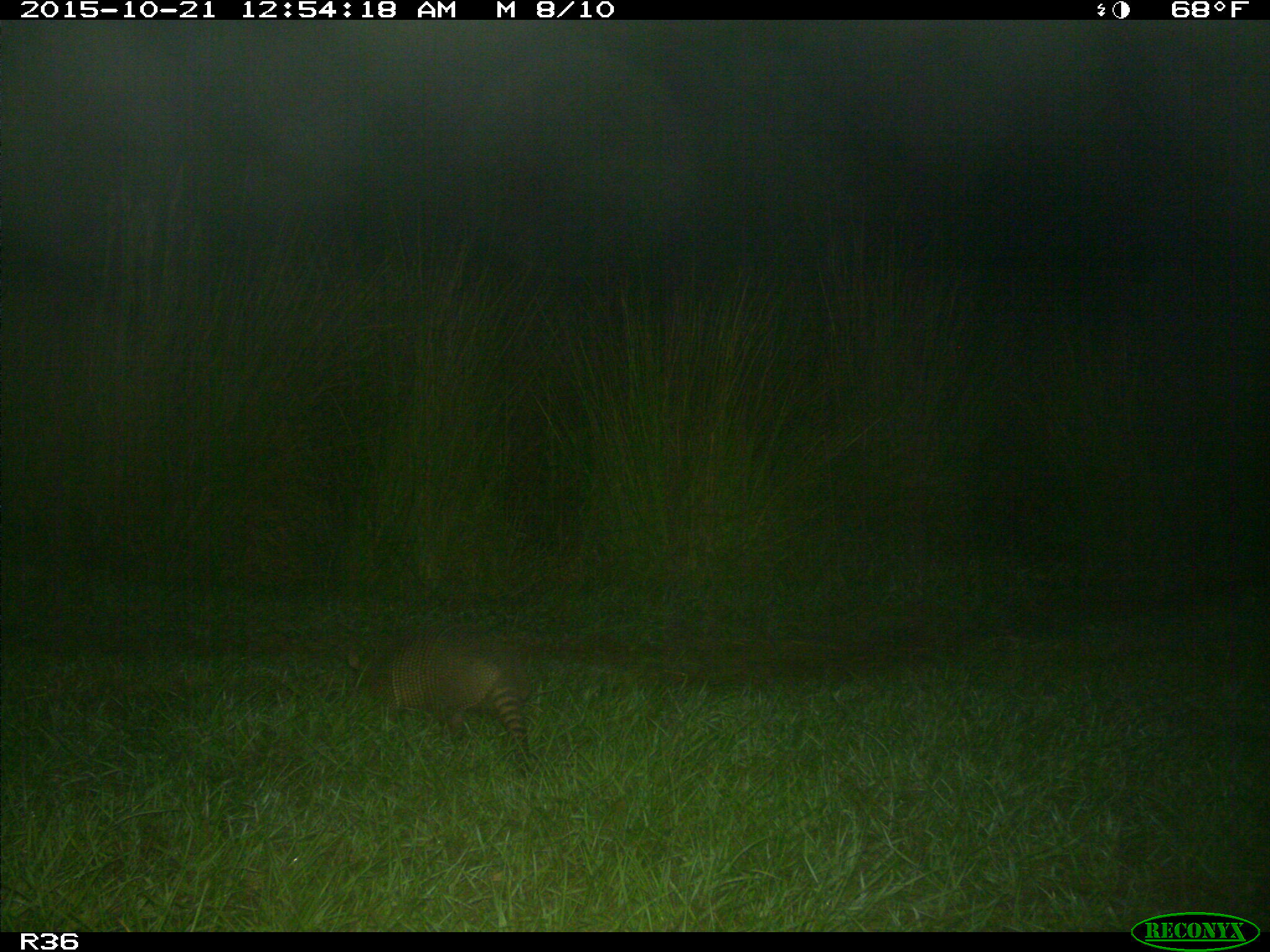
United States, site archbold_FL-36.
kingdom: Animalia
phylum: Chordata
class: Mammalia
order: Cingulata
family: Dasypodidae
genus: Dasypus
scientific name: Dasypus novemcinctus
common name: nine-banded armadillo